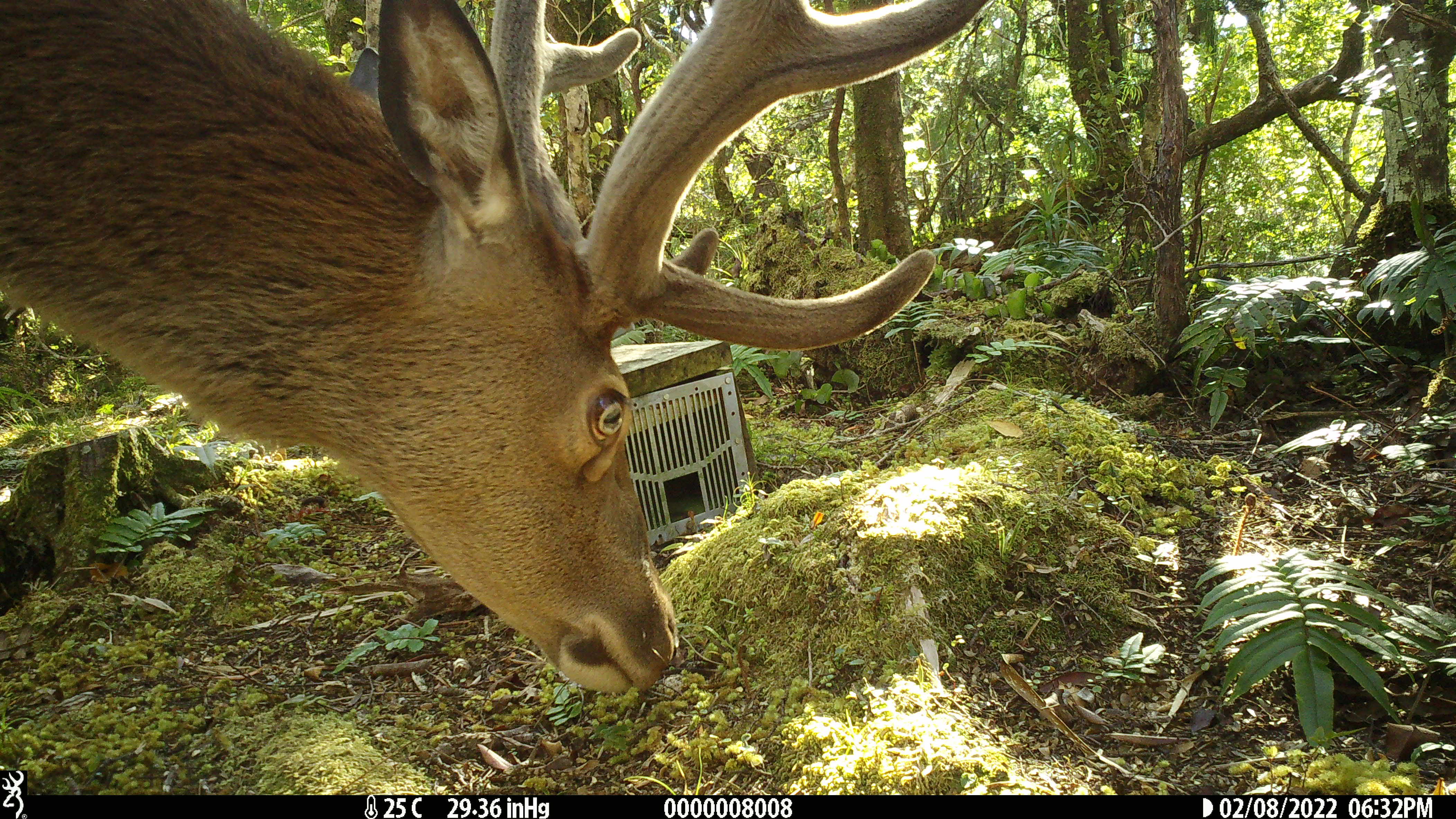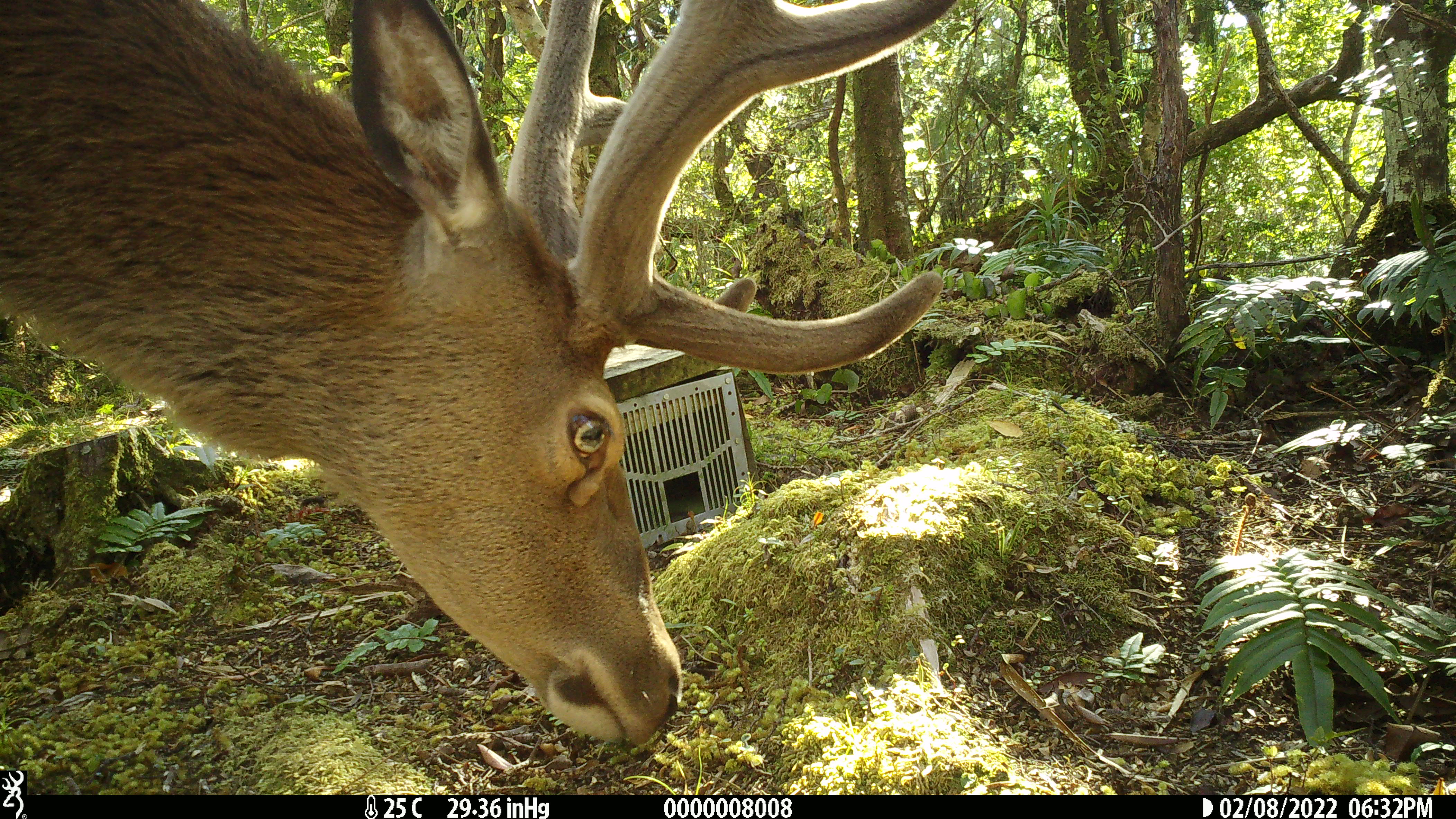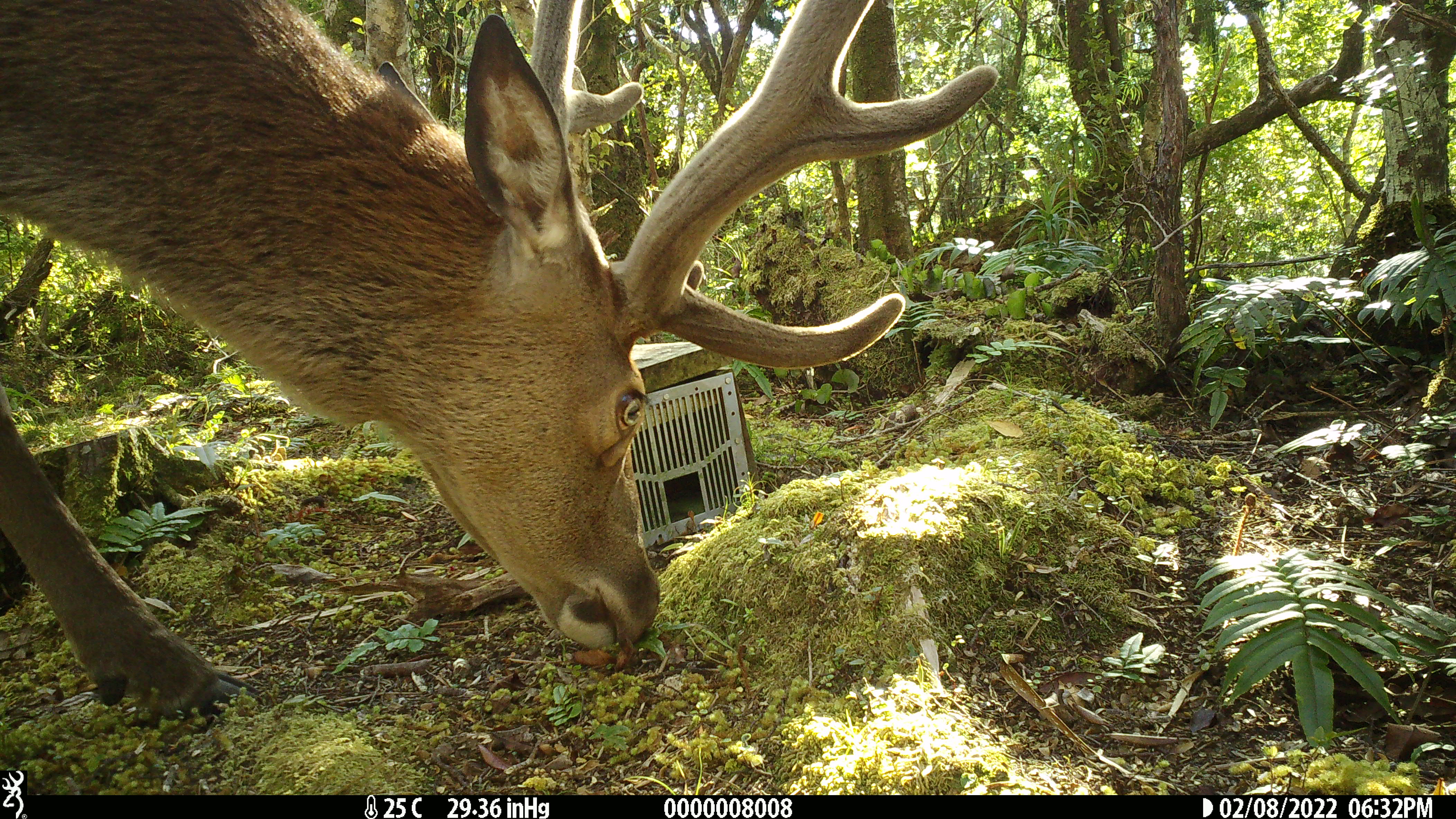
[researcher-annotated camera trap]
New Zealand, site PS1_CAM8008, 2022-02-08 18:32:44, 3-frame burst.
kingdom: Animalia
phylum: Chordata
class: Mammalia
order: Artiodactyla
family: Cervidae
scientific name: Cervidae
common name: deer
Deer (Cervidae).